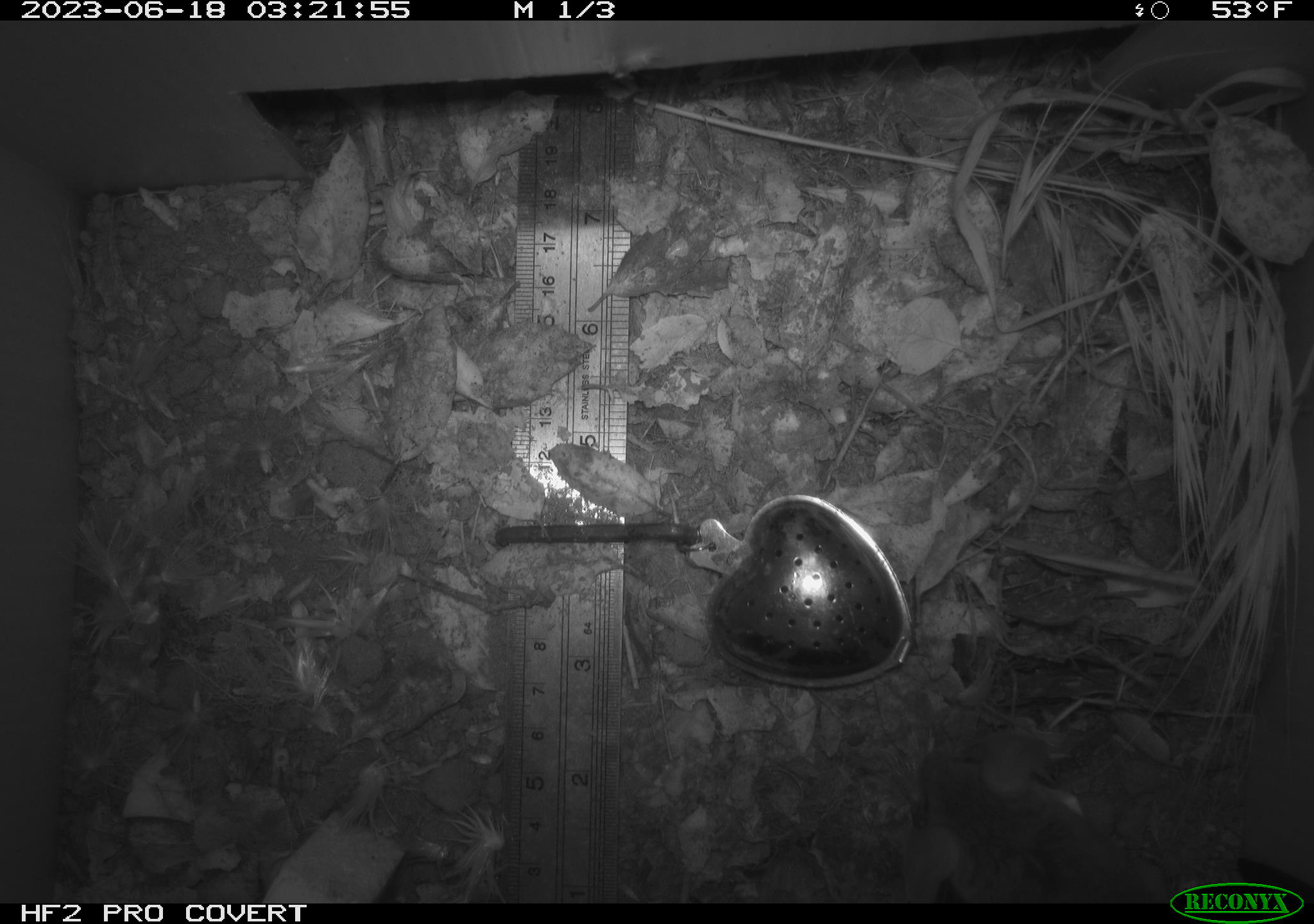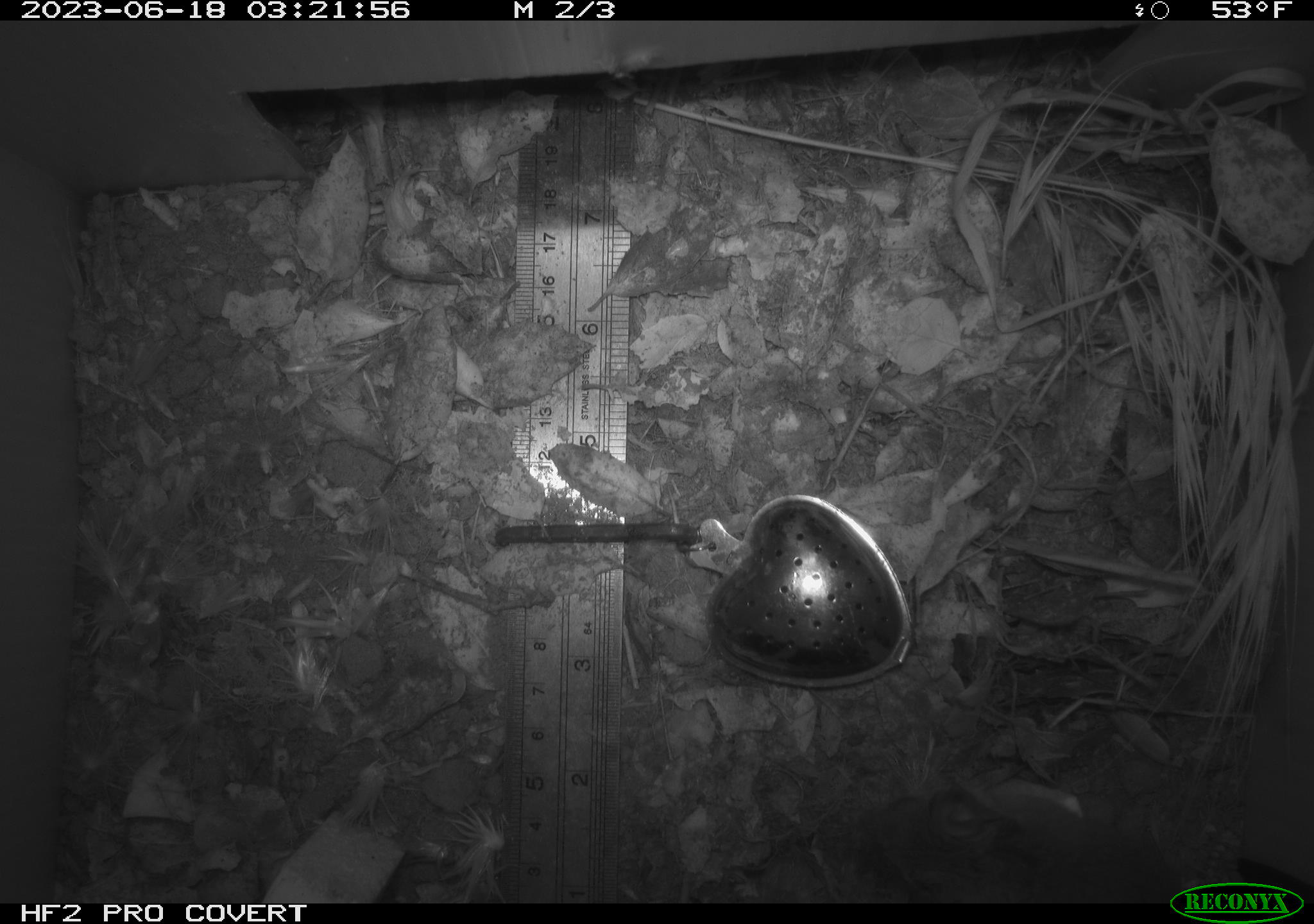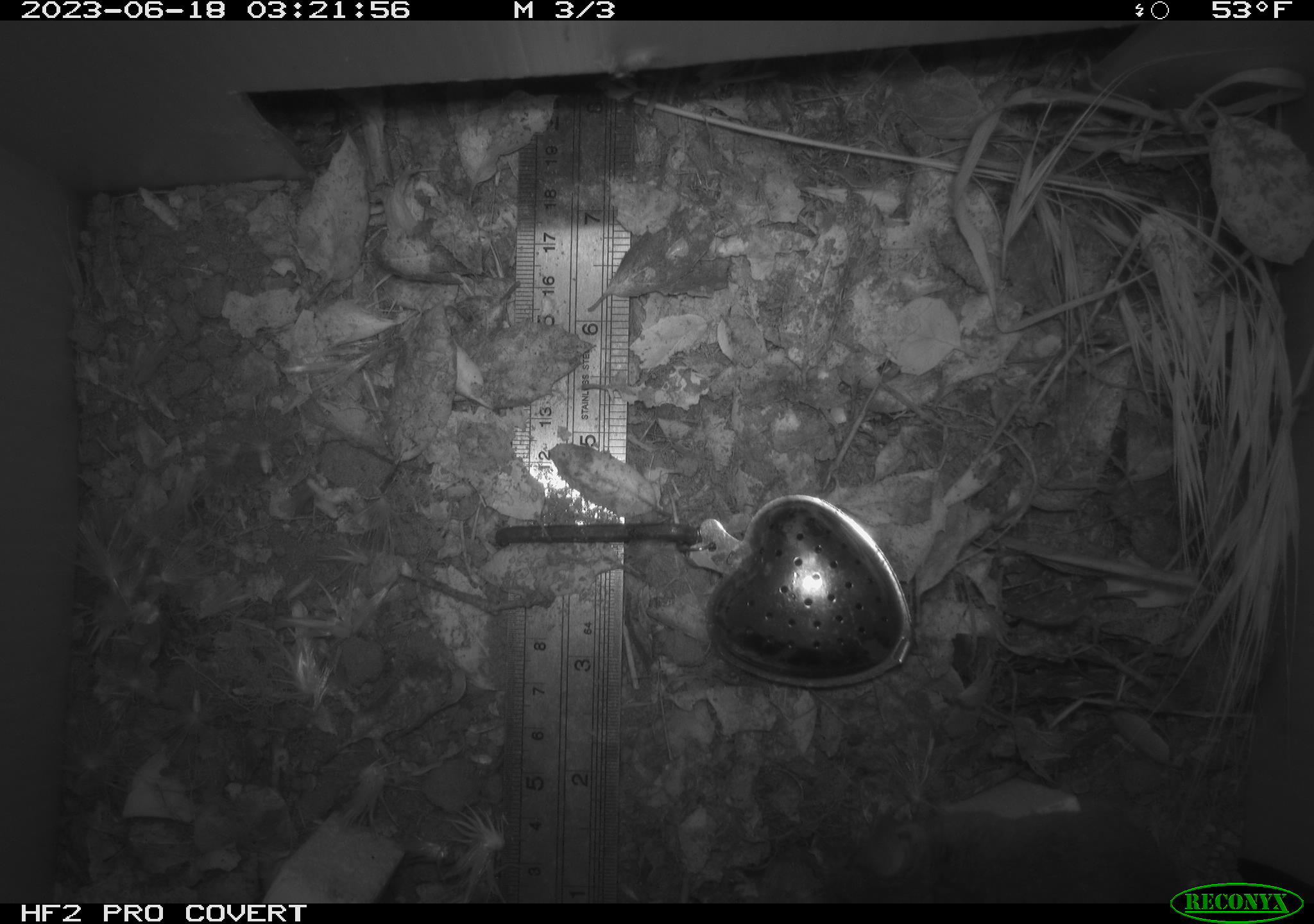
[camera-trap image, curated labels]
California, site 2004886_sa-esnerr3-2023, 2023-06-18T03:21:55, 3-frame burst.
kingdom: Animalia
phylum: Chordata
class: Mammalia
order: Rodentia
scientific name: Rodentia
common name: mouse species